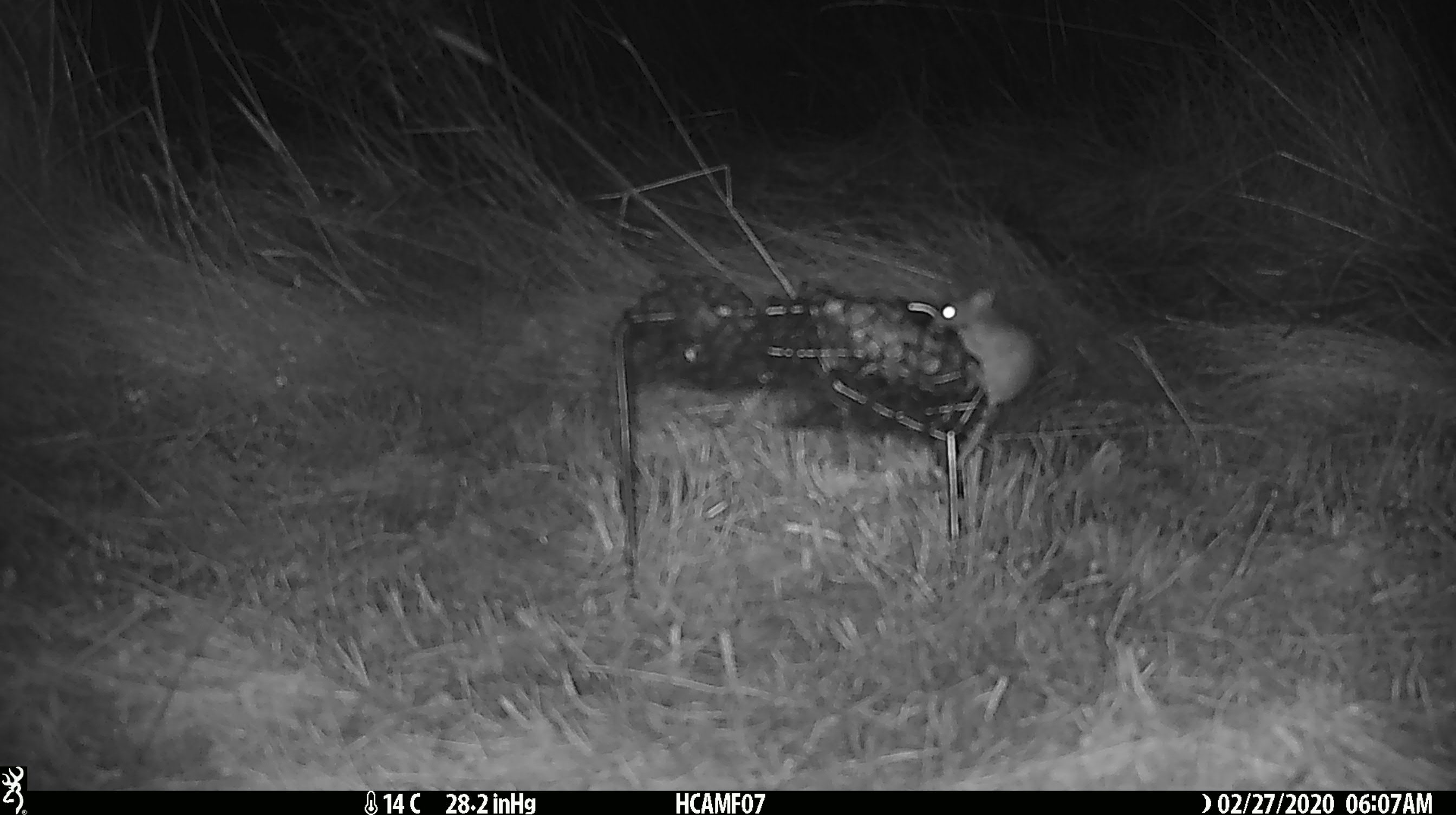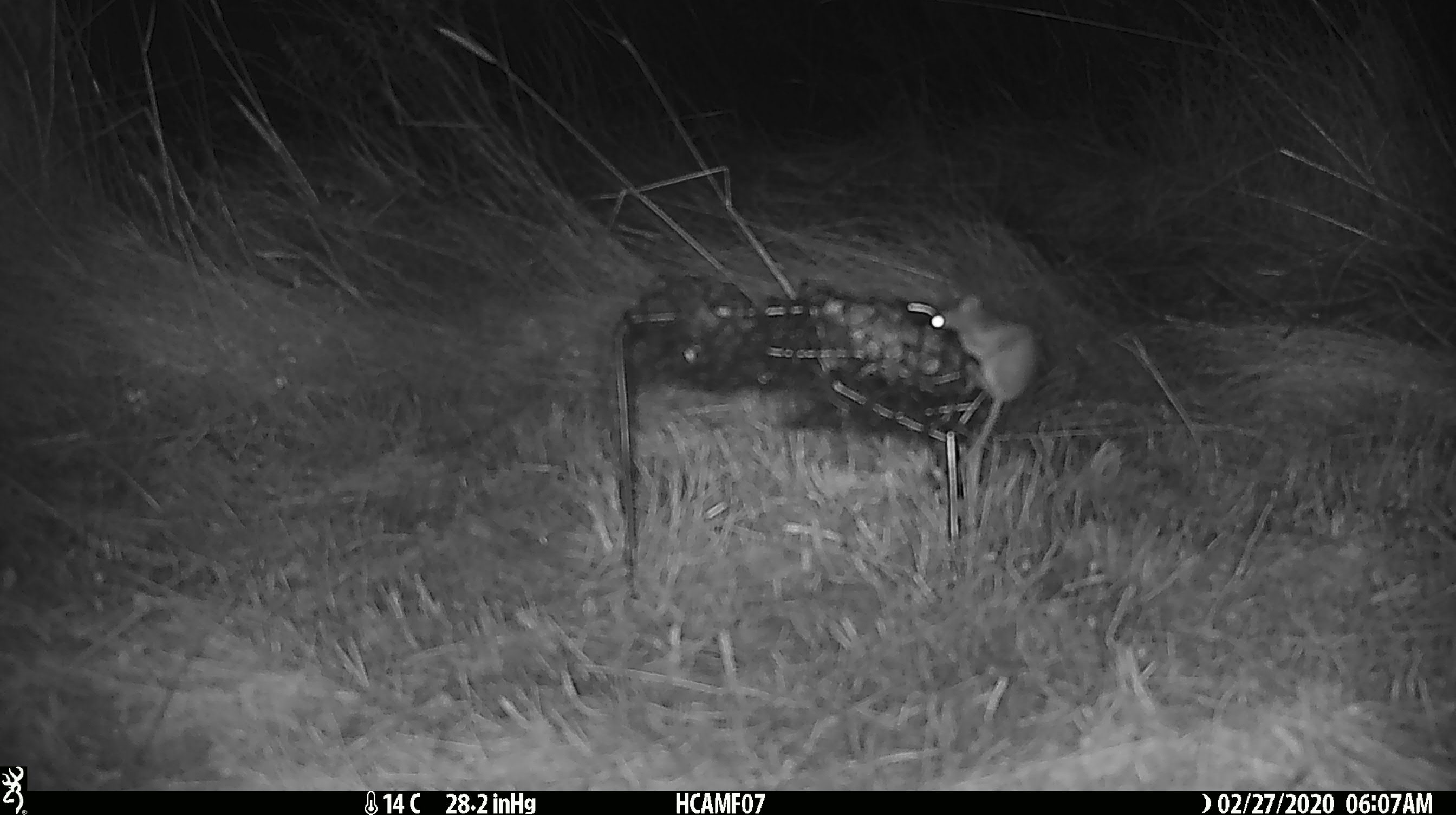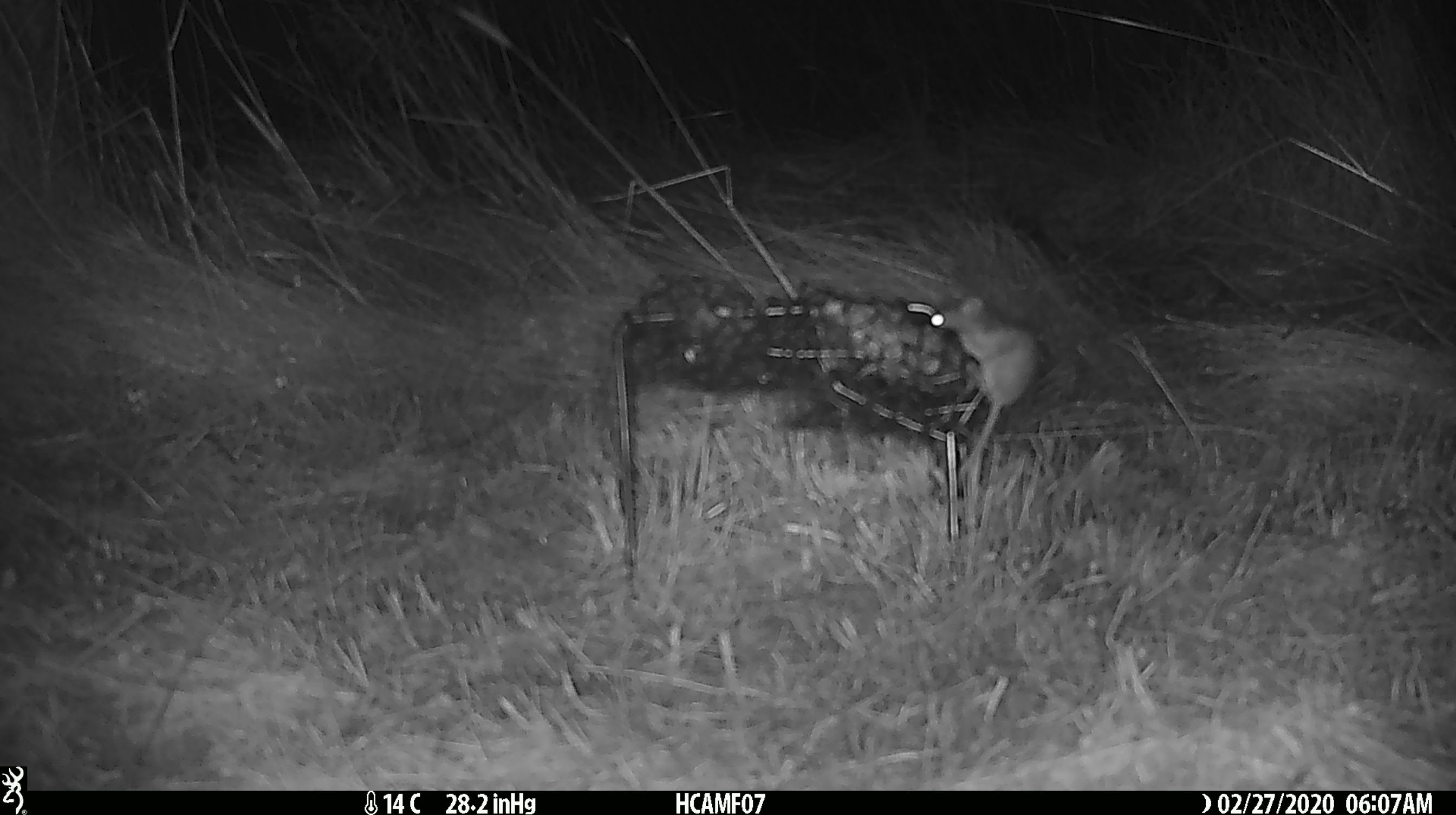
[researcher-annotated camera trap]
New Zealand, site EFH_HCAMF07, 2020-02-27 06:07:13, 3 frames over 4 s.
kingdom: Animalia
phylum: Chordata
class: Mammalia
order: Rodentia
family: Muridae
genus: Mus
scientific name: Mus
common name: mouse